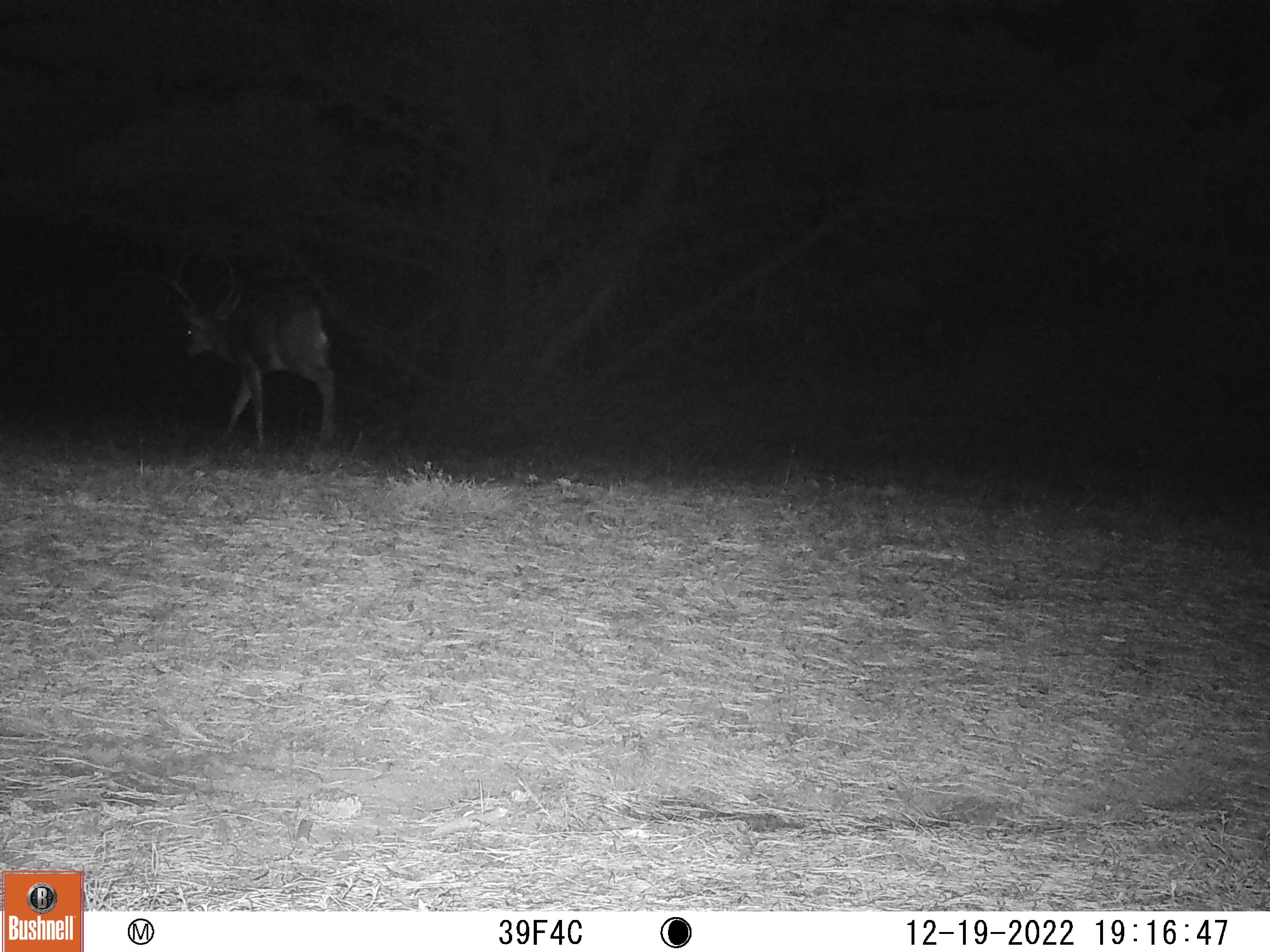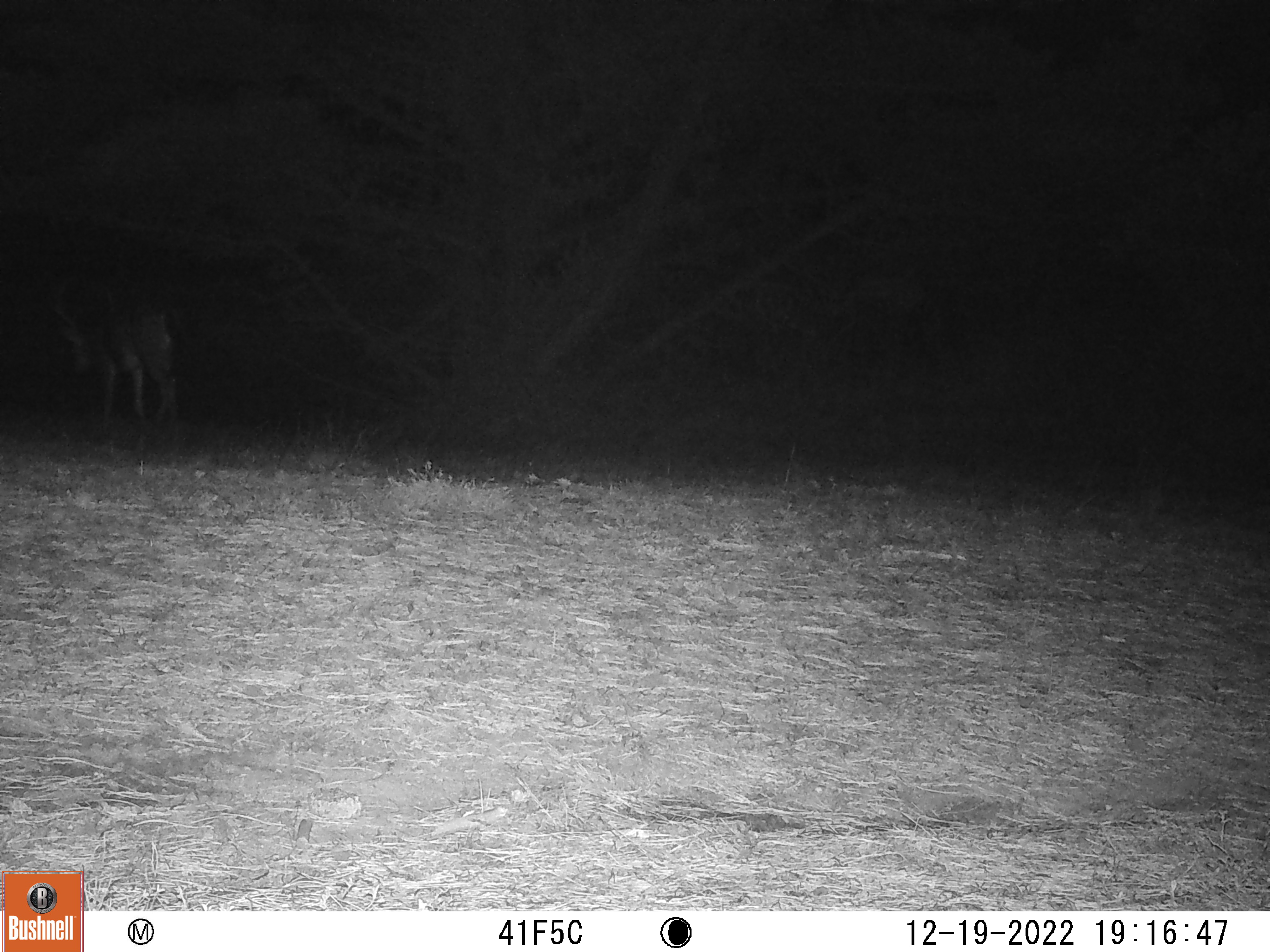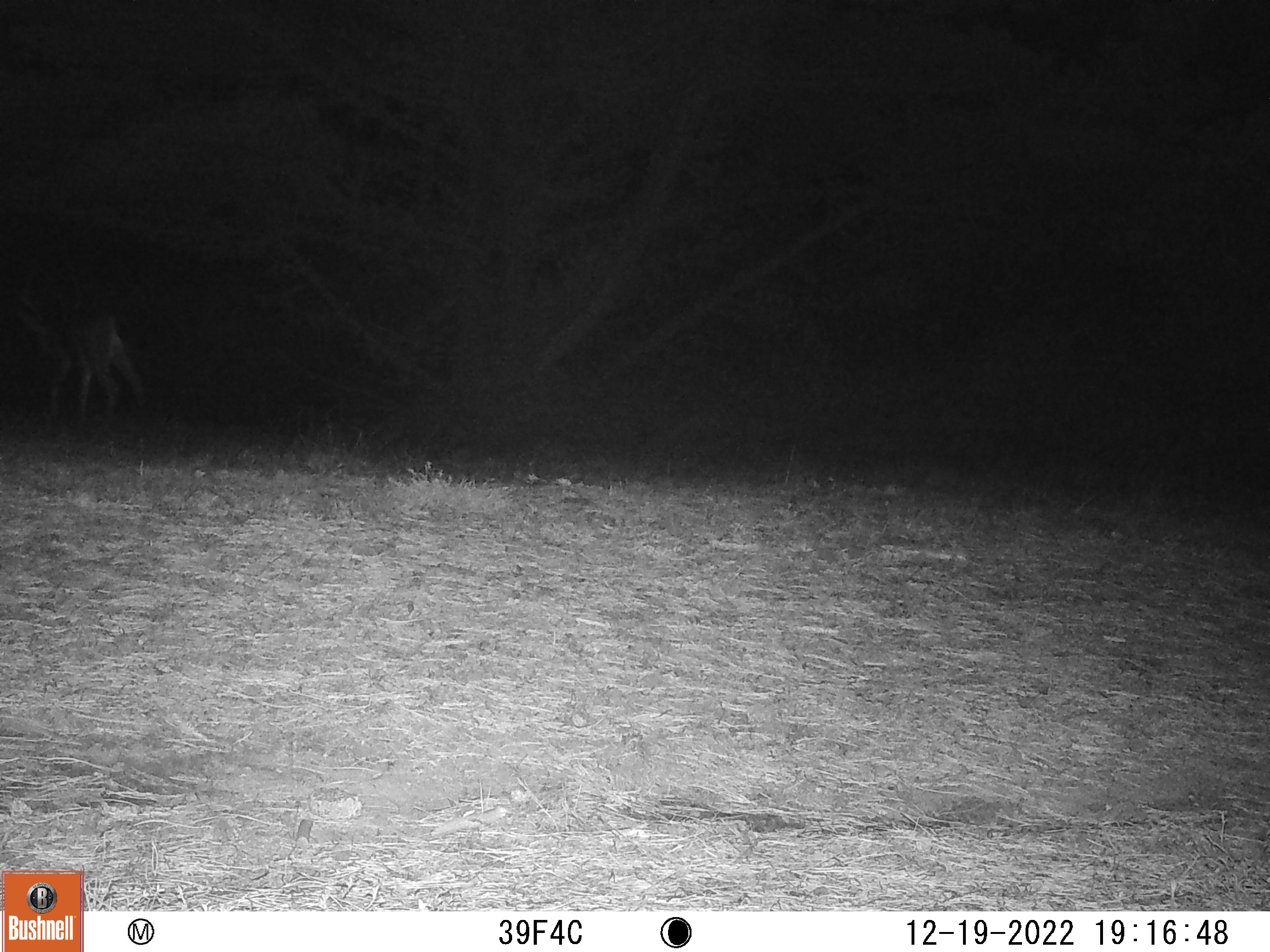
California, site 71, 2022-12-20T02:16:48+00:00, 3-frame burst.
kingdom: Animalia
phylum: Chordata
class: Mammalia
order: Artiodactyla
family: Cervidae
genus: Odocoileus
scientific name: Odocoileus hemionus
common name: mule deer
Mule deer (Odocoileus hemionus).